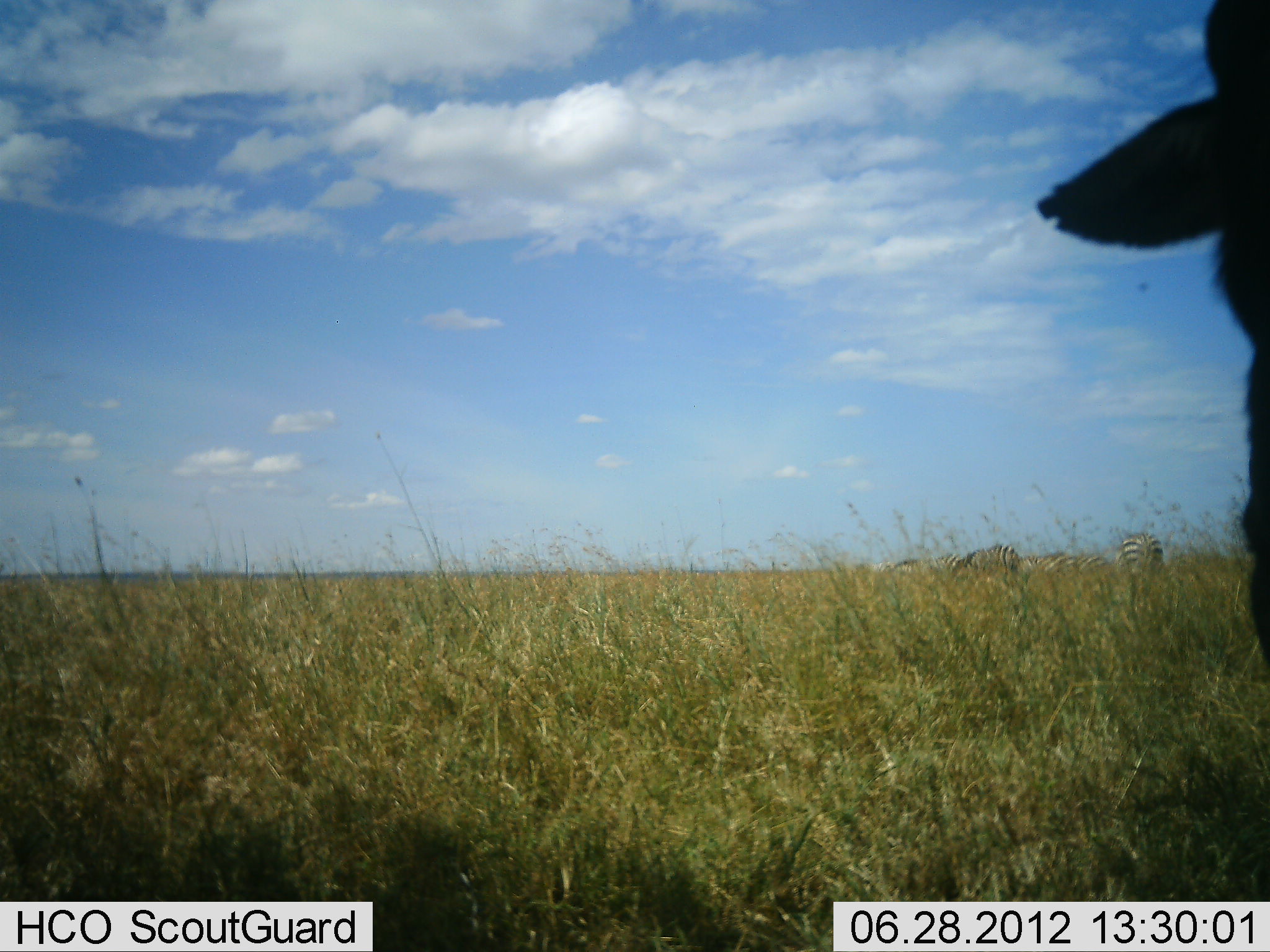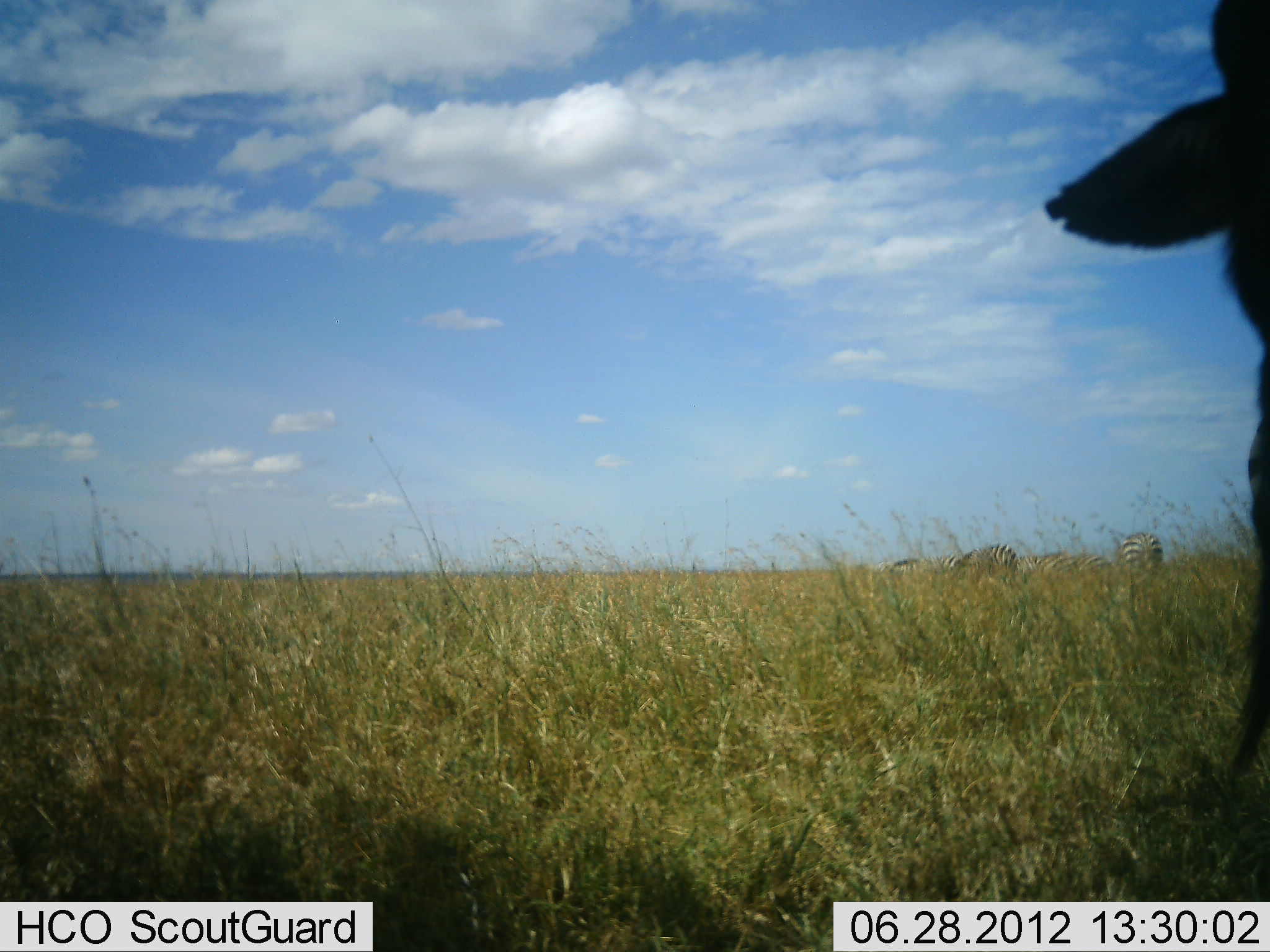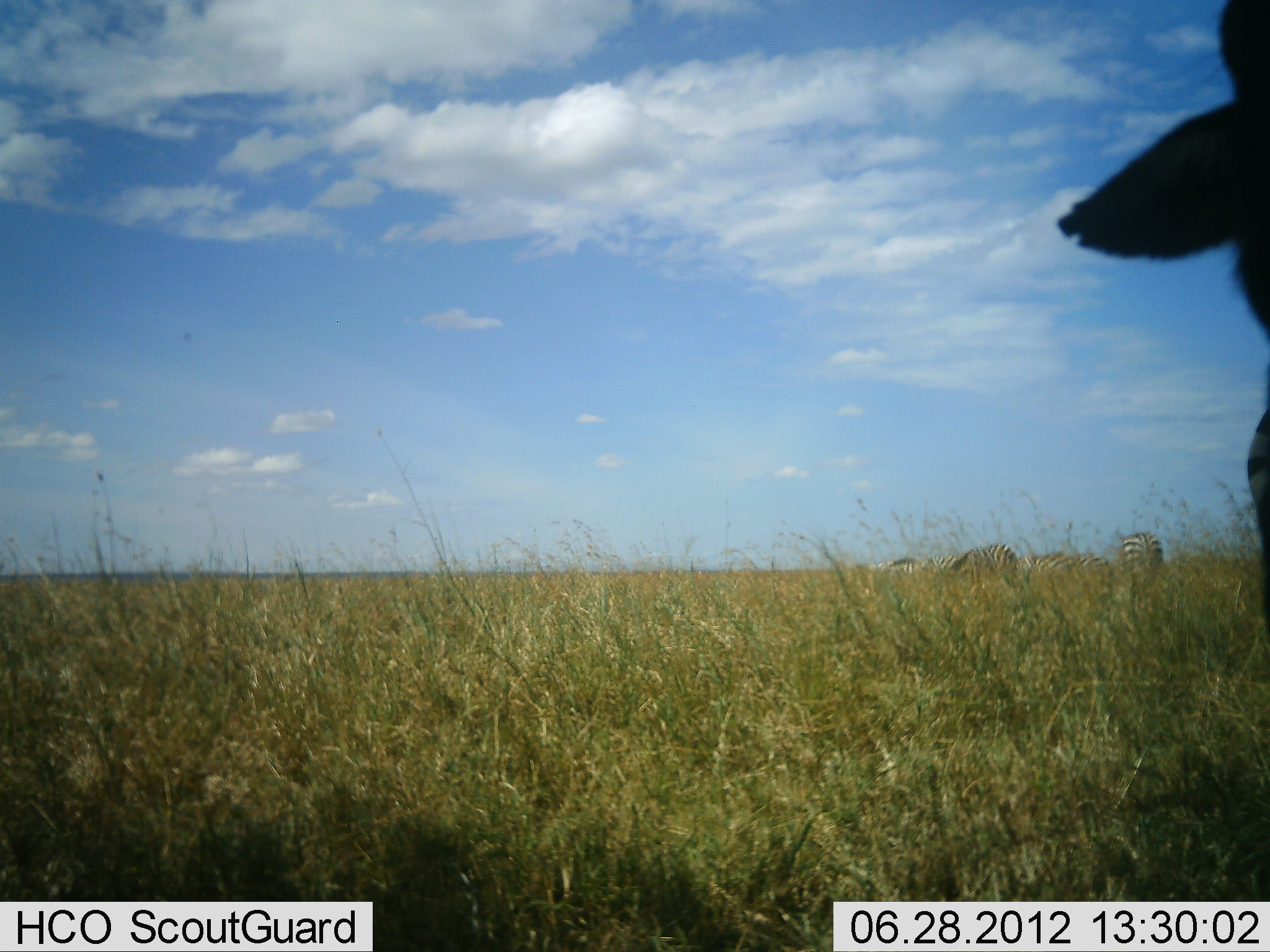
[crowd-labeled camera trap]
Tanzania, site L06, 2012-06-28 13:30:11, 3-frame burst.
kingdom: Animalia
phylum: Chordata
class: Mammalia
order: Perissodactyla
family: Equidae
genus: Equus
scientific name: Equus quagga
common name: plains zebra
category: zebra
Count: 5.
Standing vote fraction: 60%.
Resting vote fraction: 0%.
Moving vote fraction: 0%.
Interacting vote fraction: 0%.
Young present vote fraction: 0%.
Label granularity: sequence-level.